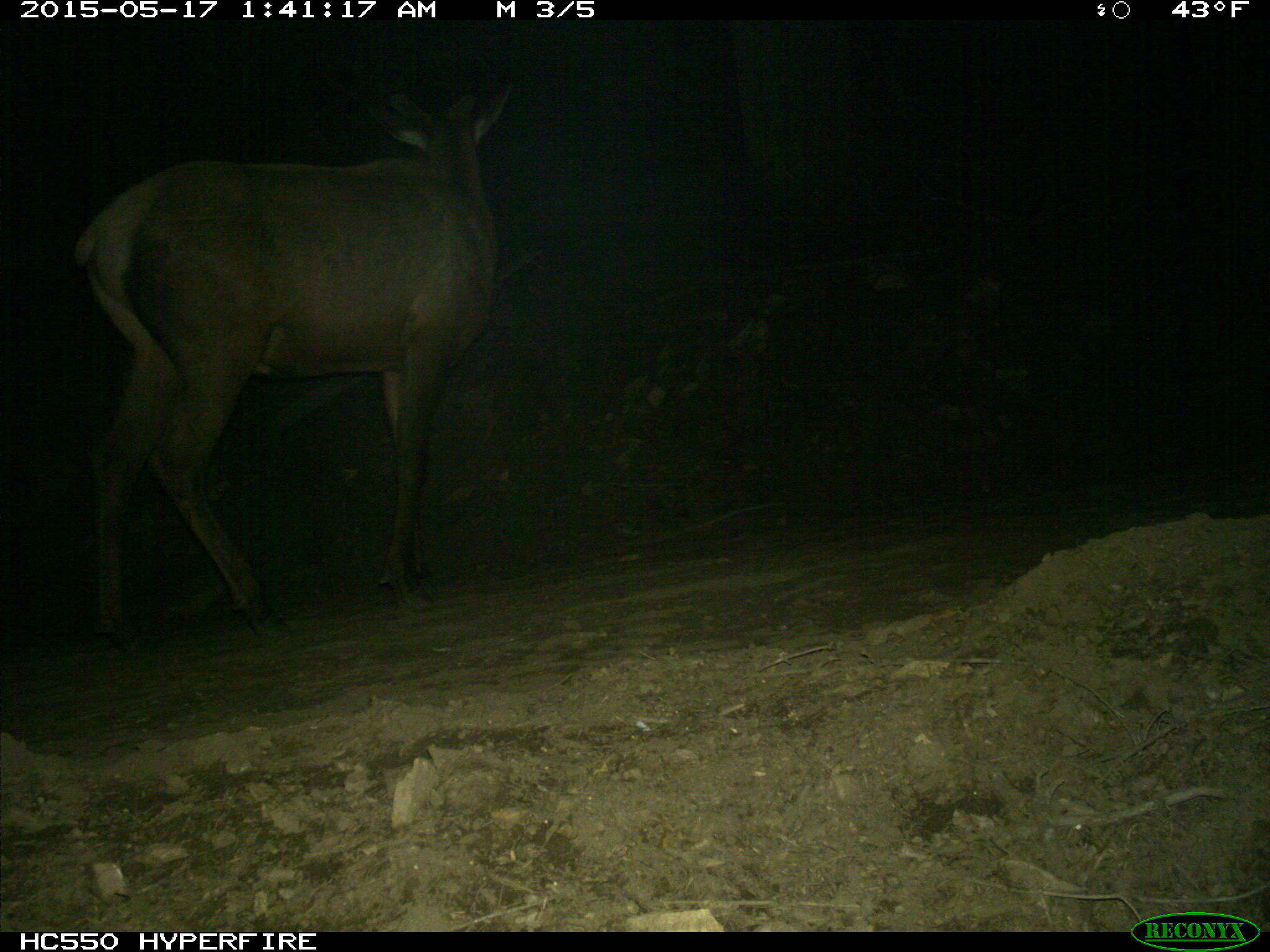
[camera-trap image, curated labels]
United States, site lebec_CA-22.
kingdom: Animalia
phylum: Chordata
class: Mammalia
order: Artiodactyla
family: Cervidae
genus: Cervus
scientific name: Cervus canadensis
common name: elk